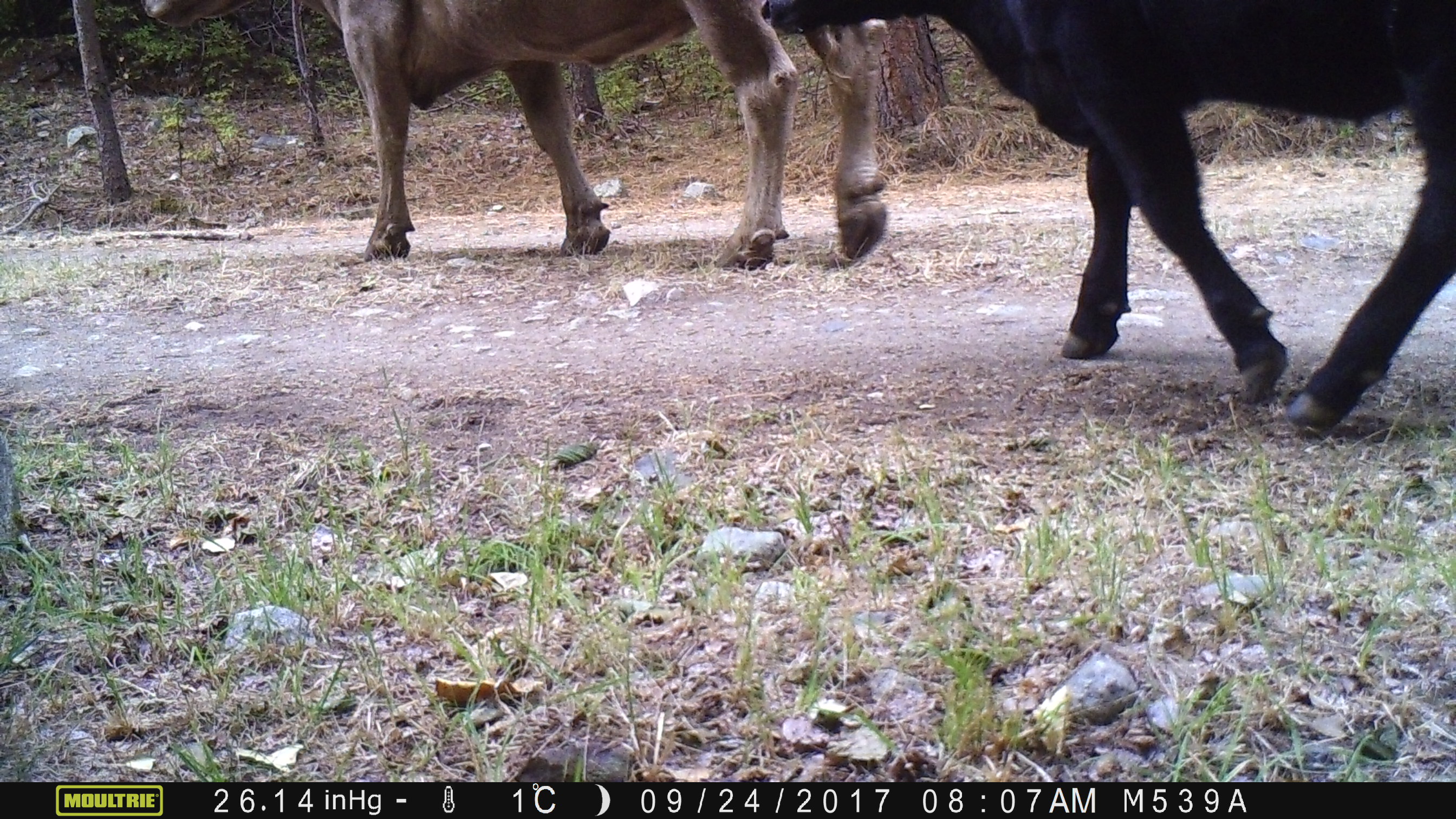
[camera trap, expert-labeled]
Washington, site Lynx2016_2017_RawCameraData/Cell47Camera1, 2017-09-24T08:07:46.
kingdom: Animalia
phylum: Chordata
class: Mammalia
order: Artiodactyla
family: Bovidae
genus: Bos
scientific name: Bos taurus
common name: domestic cattle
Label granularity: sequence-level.